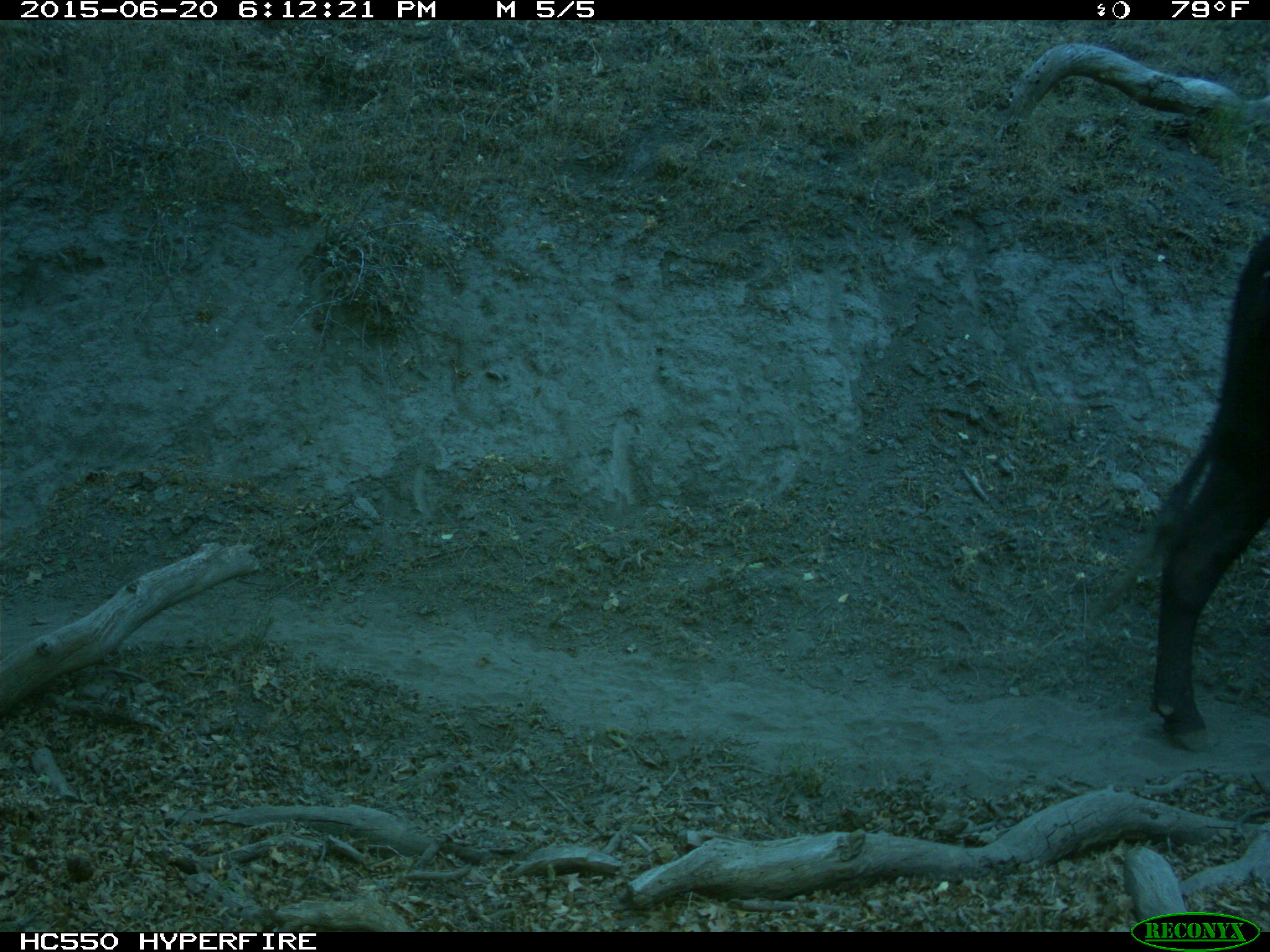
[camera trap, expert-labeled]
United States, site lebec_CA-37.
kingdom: Animalia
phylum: Chordata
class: Mammalia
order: Artiodactyla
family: Bovidae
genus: Bos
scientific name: Bos taurus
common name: domestic cow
Bos taurus (domestic cow).